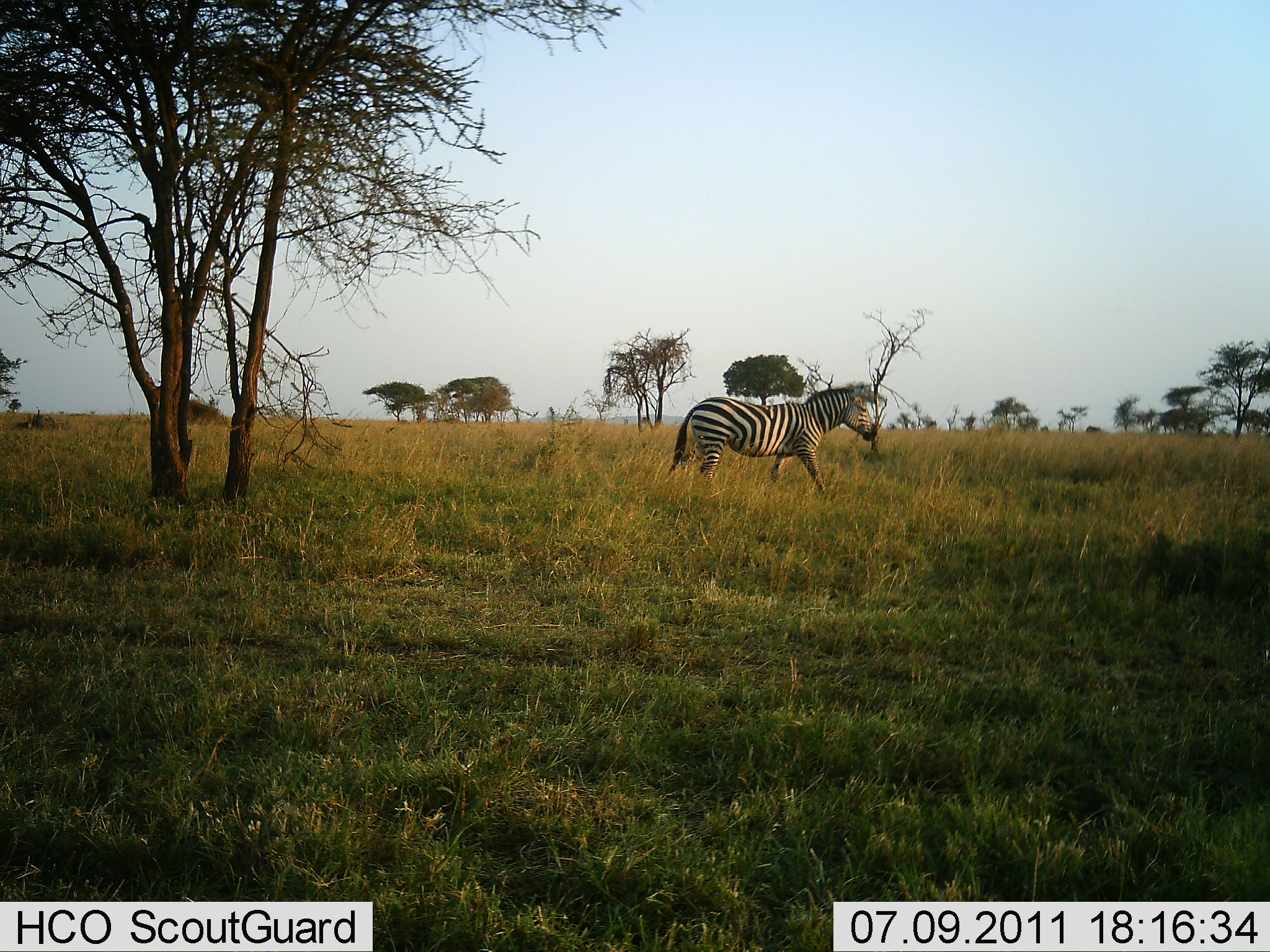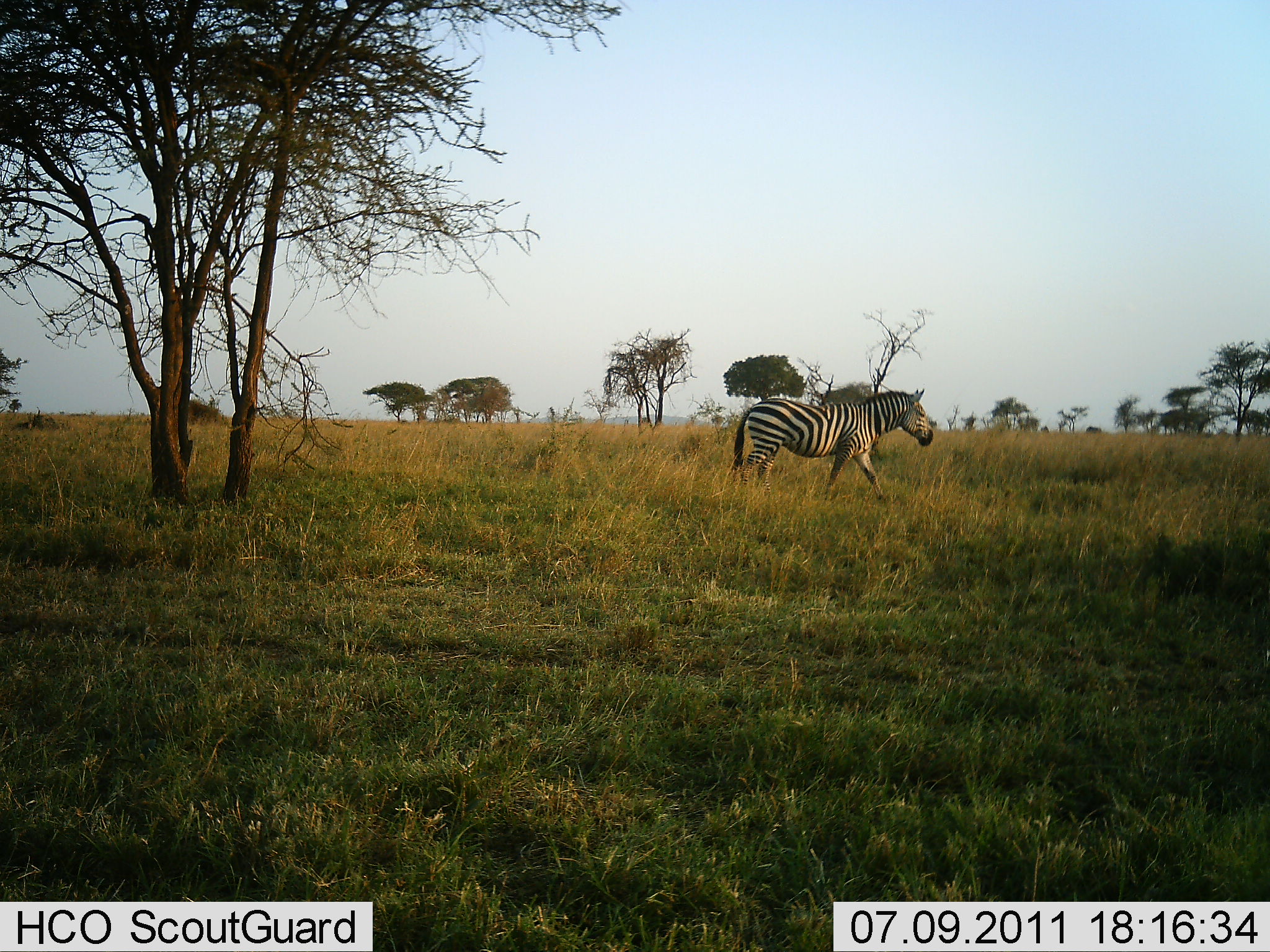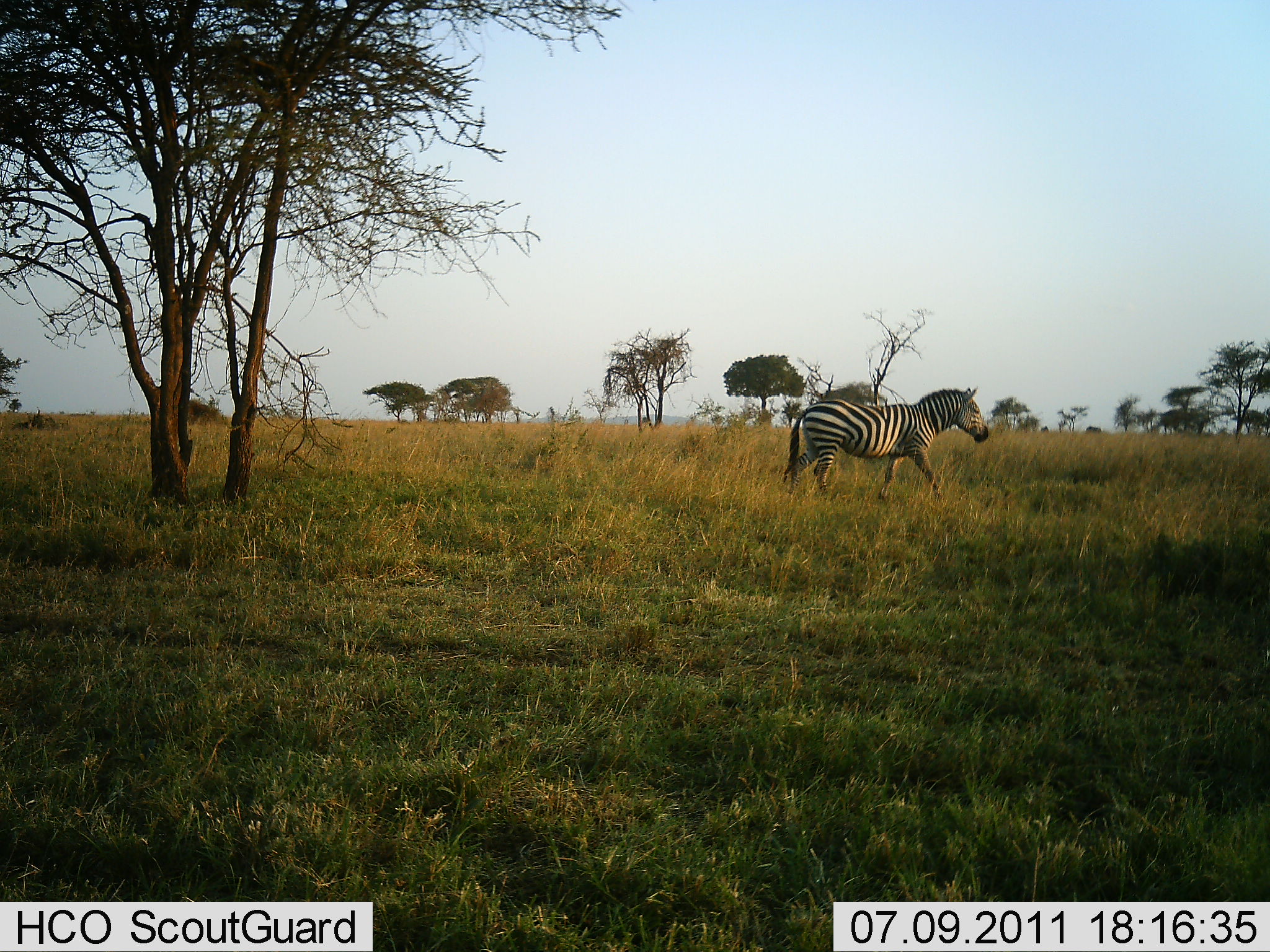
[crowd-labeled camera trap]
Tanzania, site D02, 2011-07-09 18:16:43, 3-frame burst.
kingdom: Animalia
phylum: Chordata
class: Mammalia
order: Perissodactyla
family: Equidae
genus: Equus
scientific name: Equus quagga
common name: plains zebra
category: zebra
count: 1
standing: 0%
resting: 0%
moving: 100%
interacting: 0%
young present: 0%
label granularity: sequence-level